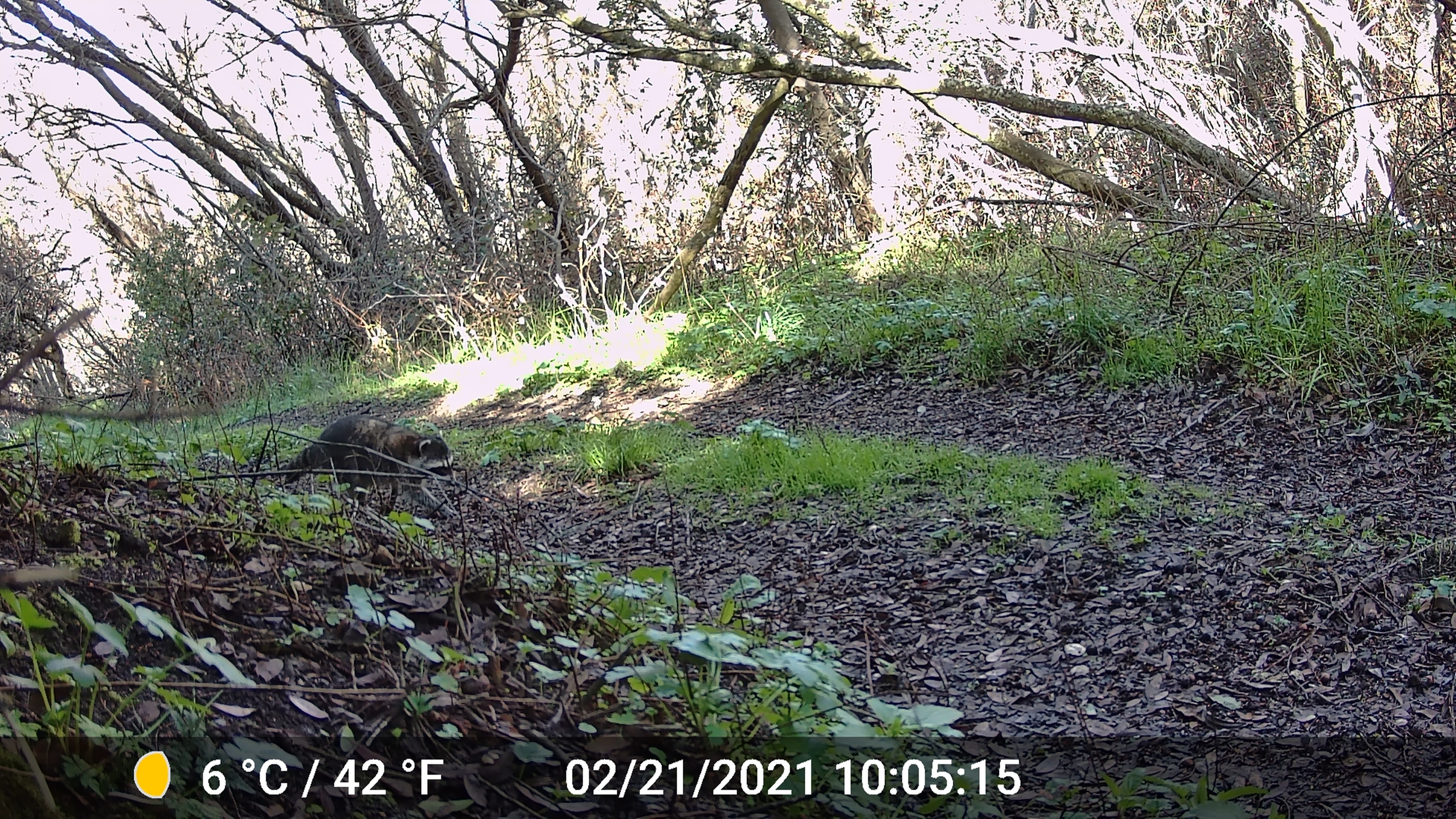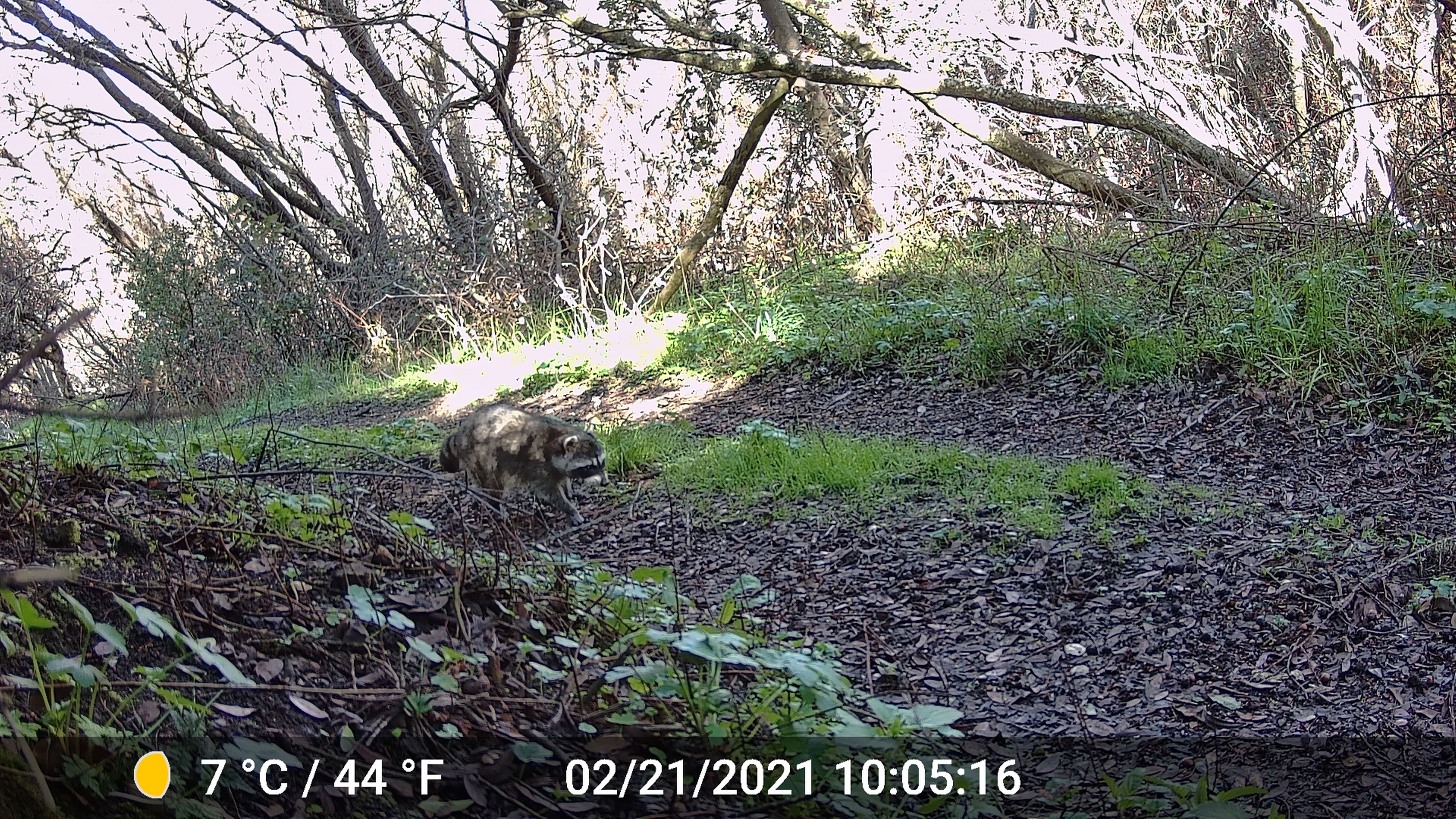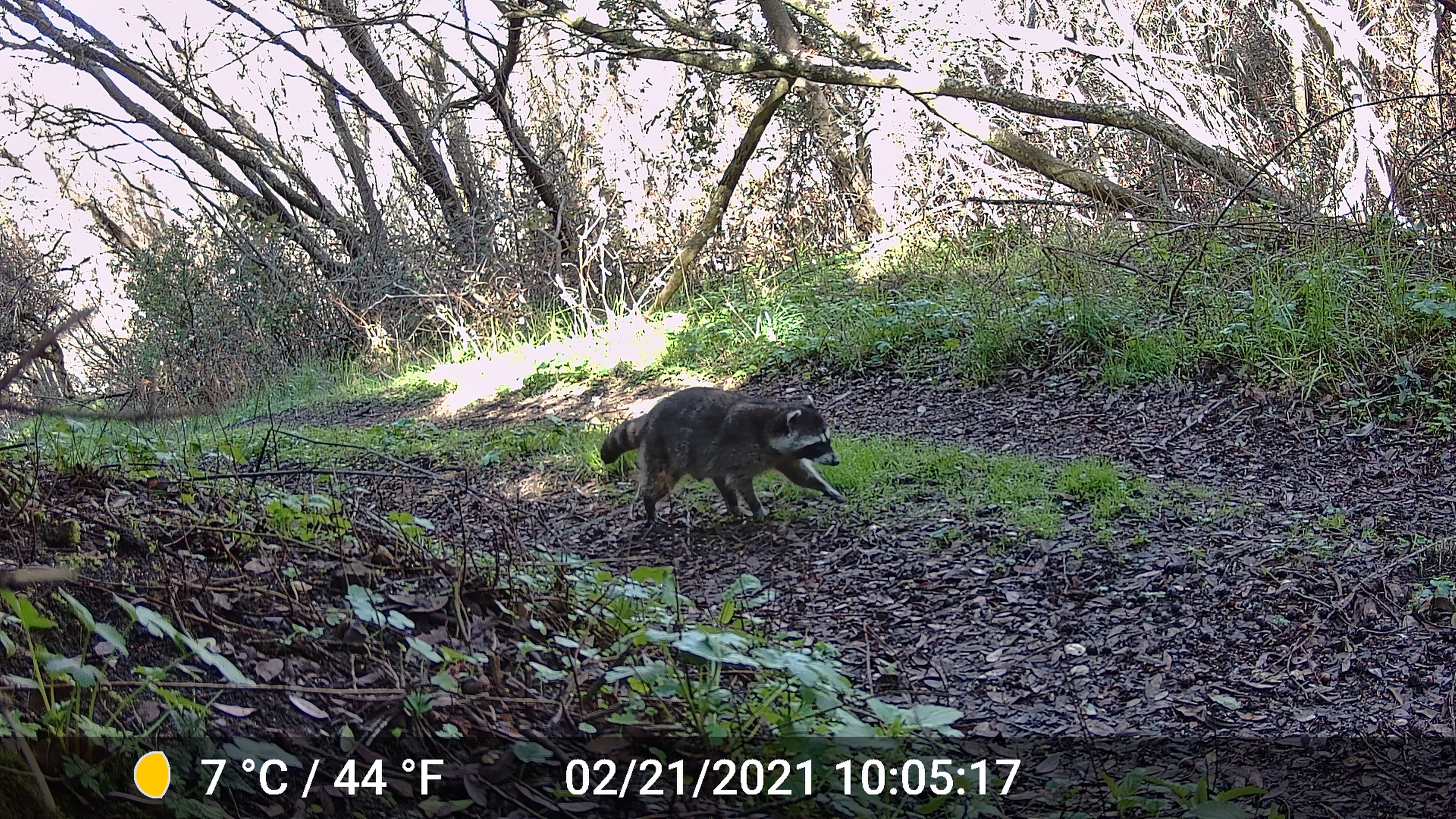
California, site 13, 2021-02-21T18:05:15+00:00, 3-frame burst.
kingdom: Animalia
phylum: Chordata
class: Mammalia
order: Carnivora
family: Procyonidae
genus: Procyon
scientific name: Procyon lotor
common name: raccoon